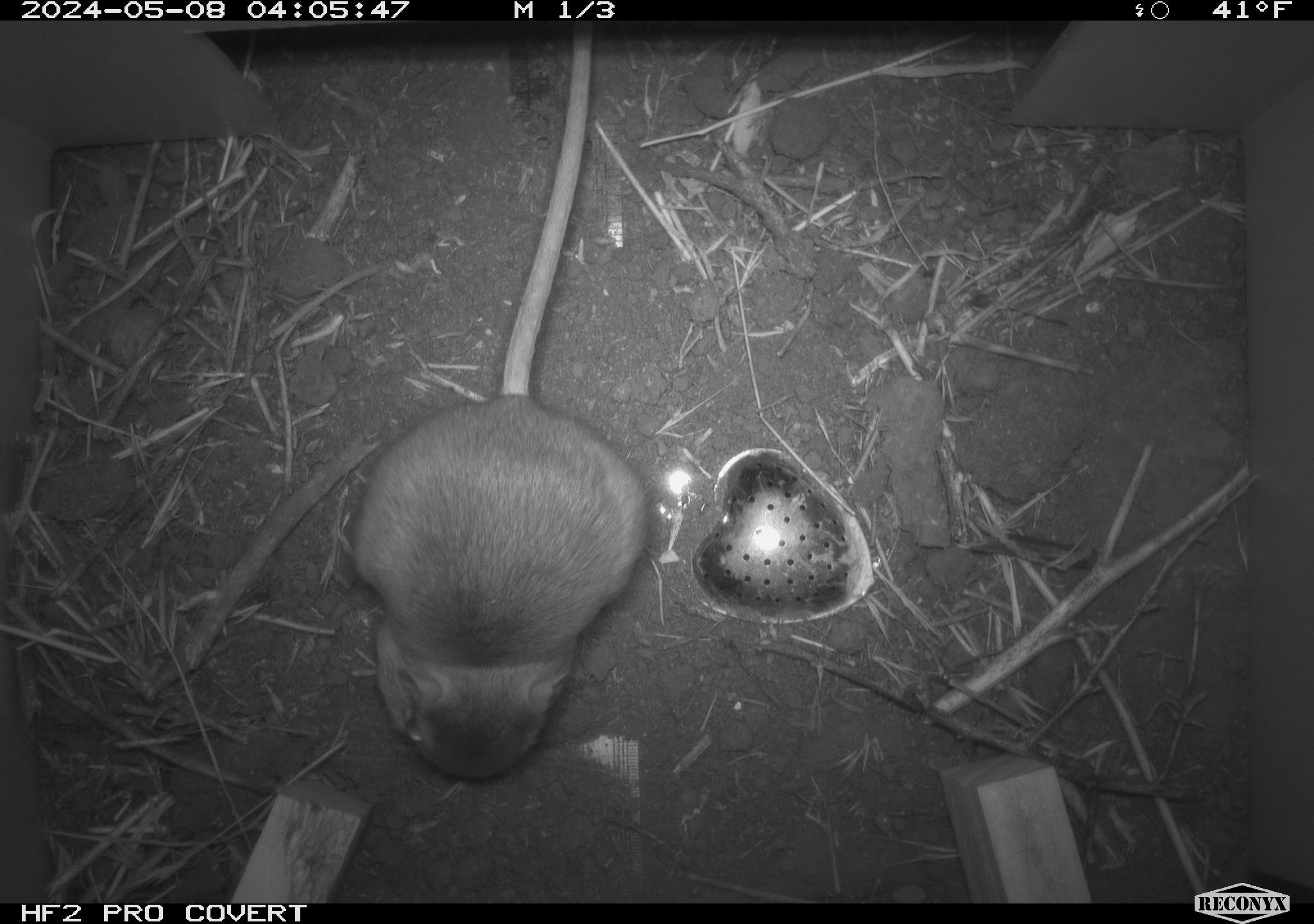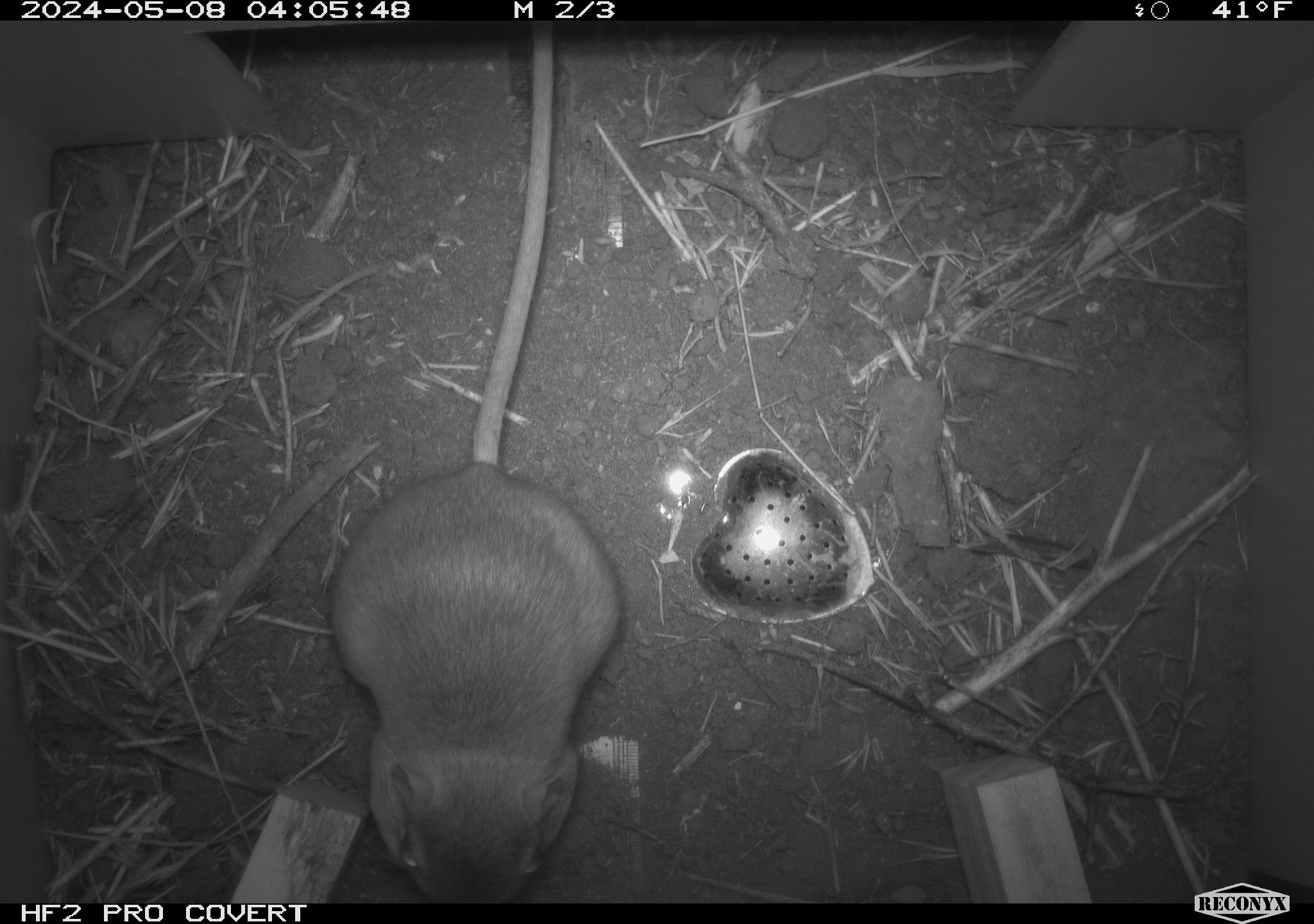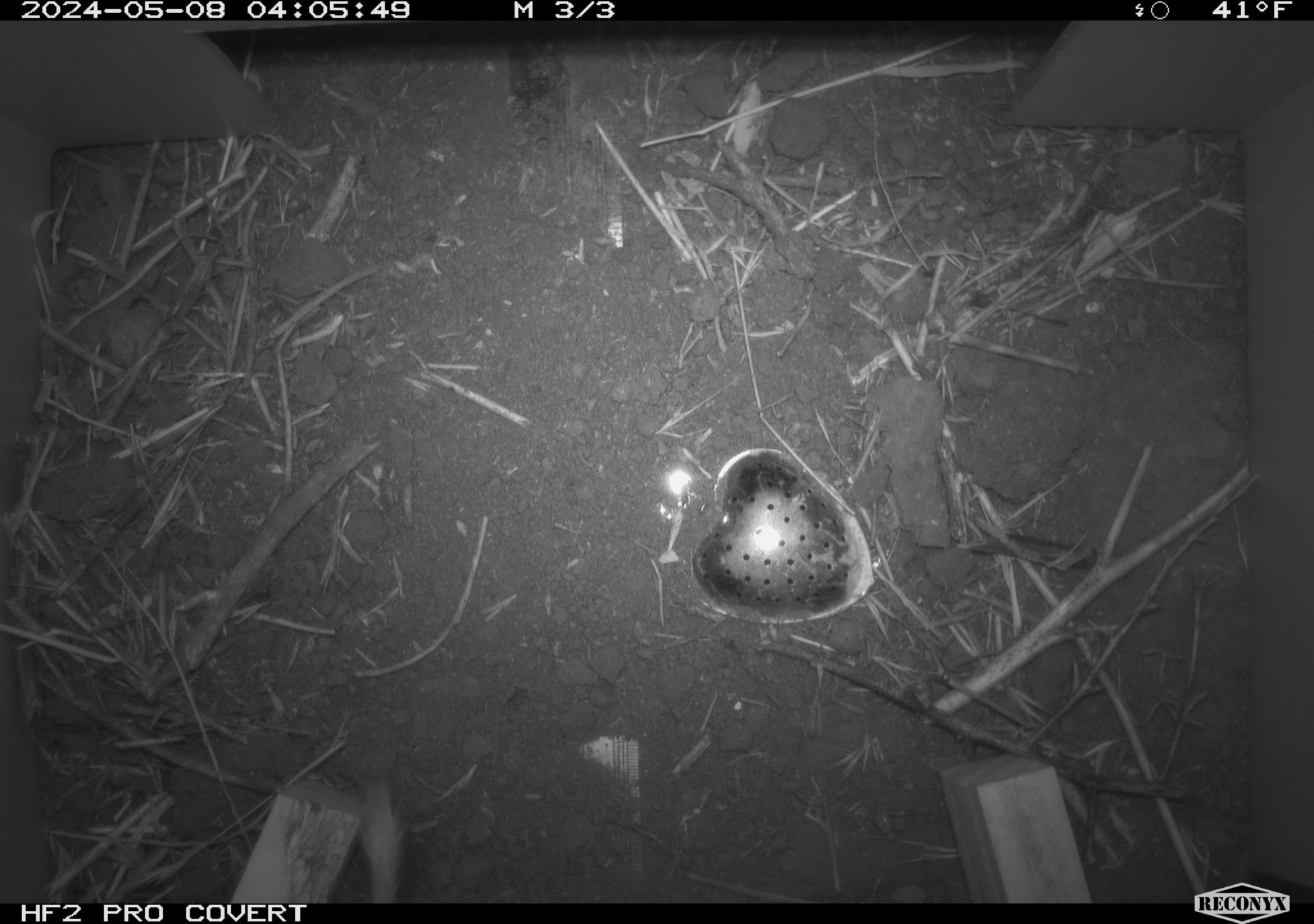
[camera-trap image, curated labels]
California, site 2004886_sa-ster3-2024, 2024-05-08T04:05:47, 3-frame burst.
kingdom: Animalia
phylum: Chordata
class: Mammalia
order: Rodentia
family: Heteromyidae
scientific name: Heteromyidae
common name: kangaroo rats and pocket mice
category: heteromyidae family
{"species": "heteromyidae family (kangaroo rats and pocket mice) (Heteromyidae)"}